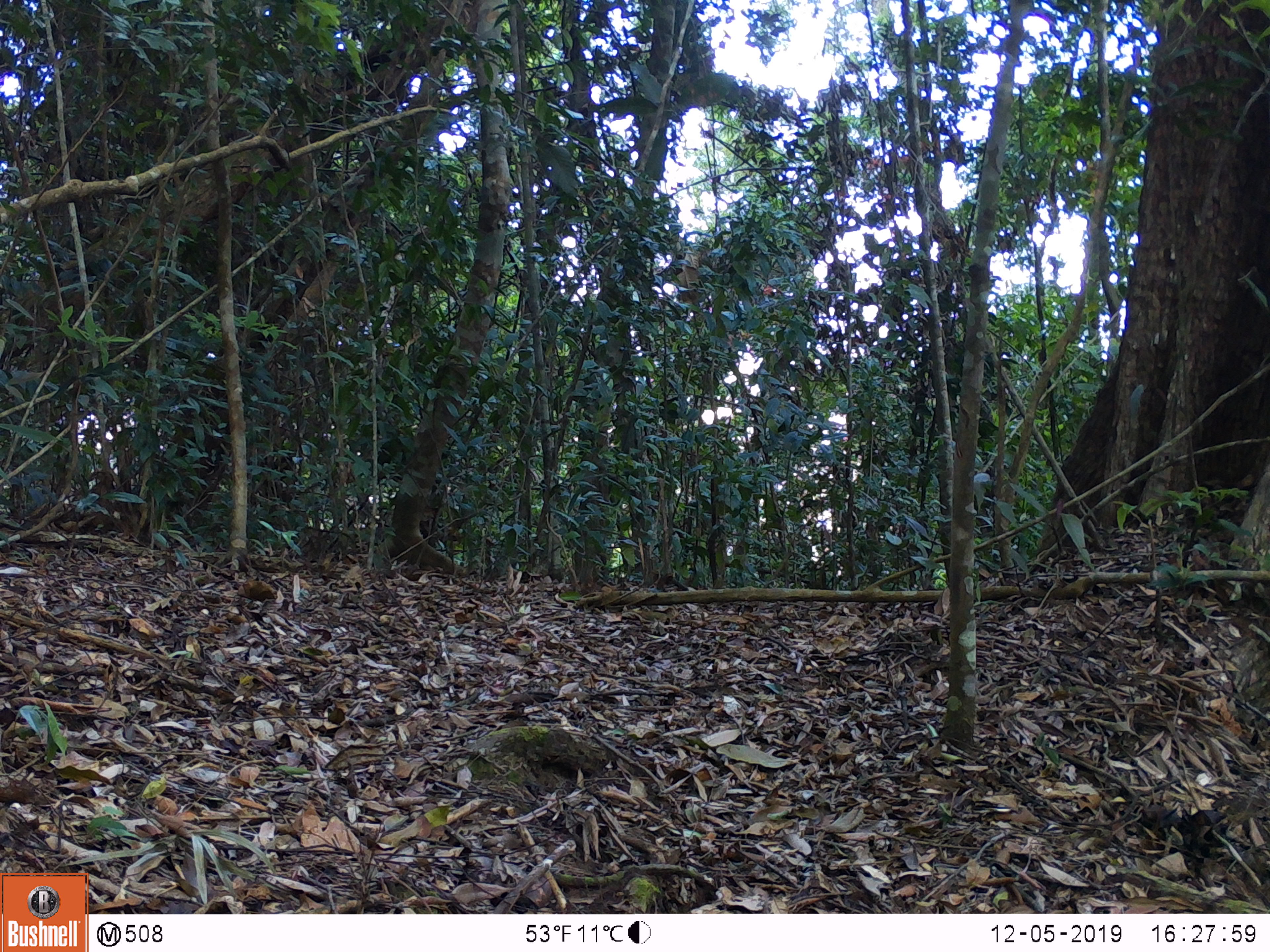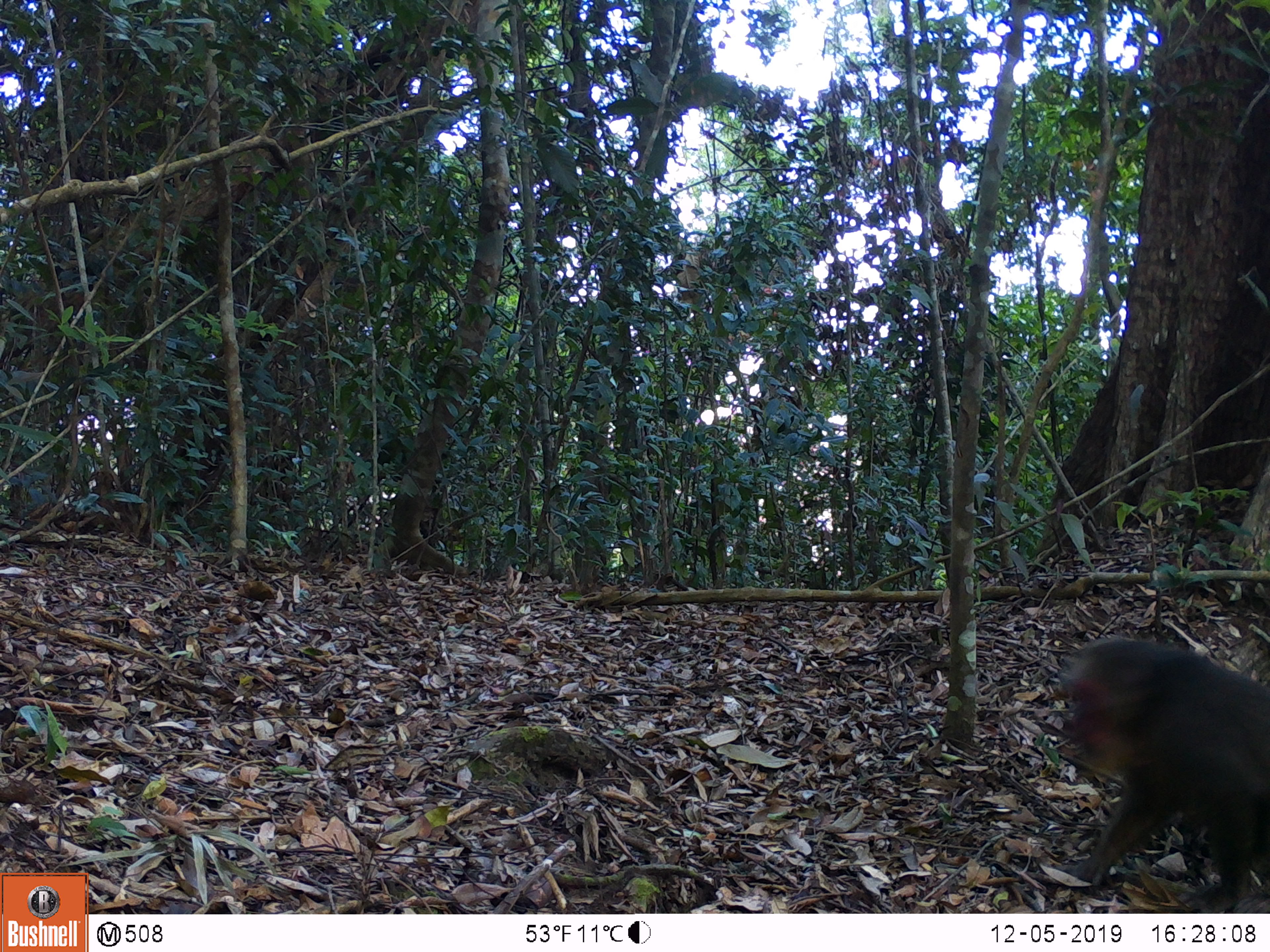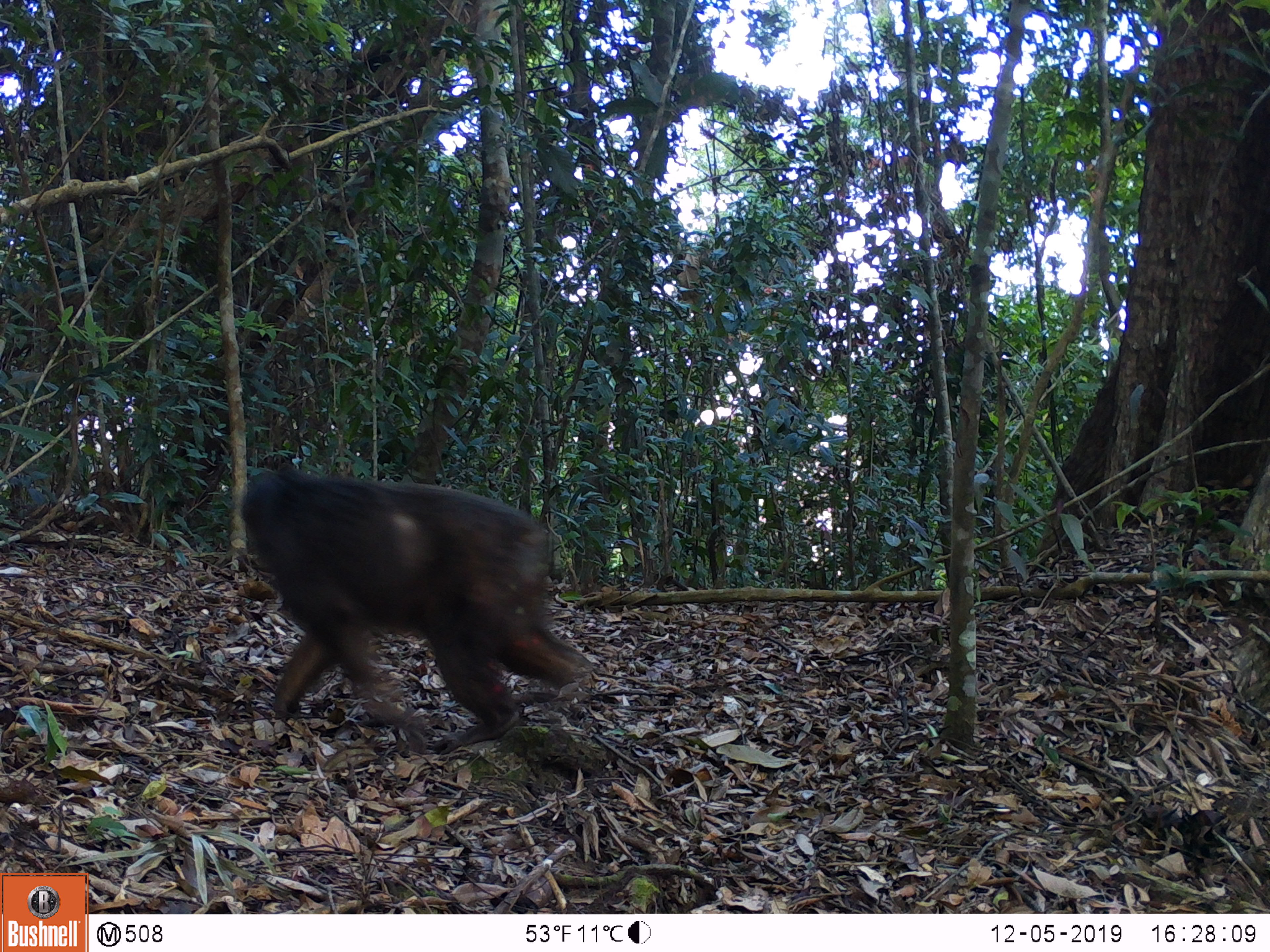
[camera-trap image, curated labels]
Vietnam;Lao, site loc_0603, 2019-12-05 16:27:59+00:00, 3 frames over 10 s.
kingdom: Animalia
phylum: Chordata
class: Mammalia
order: Primates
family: Cercopithecidae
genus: Macaca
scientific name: Macaca arctoides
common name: stump-tailed macaque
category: stump tailed macaque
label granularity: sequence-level